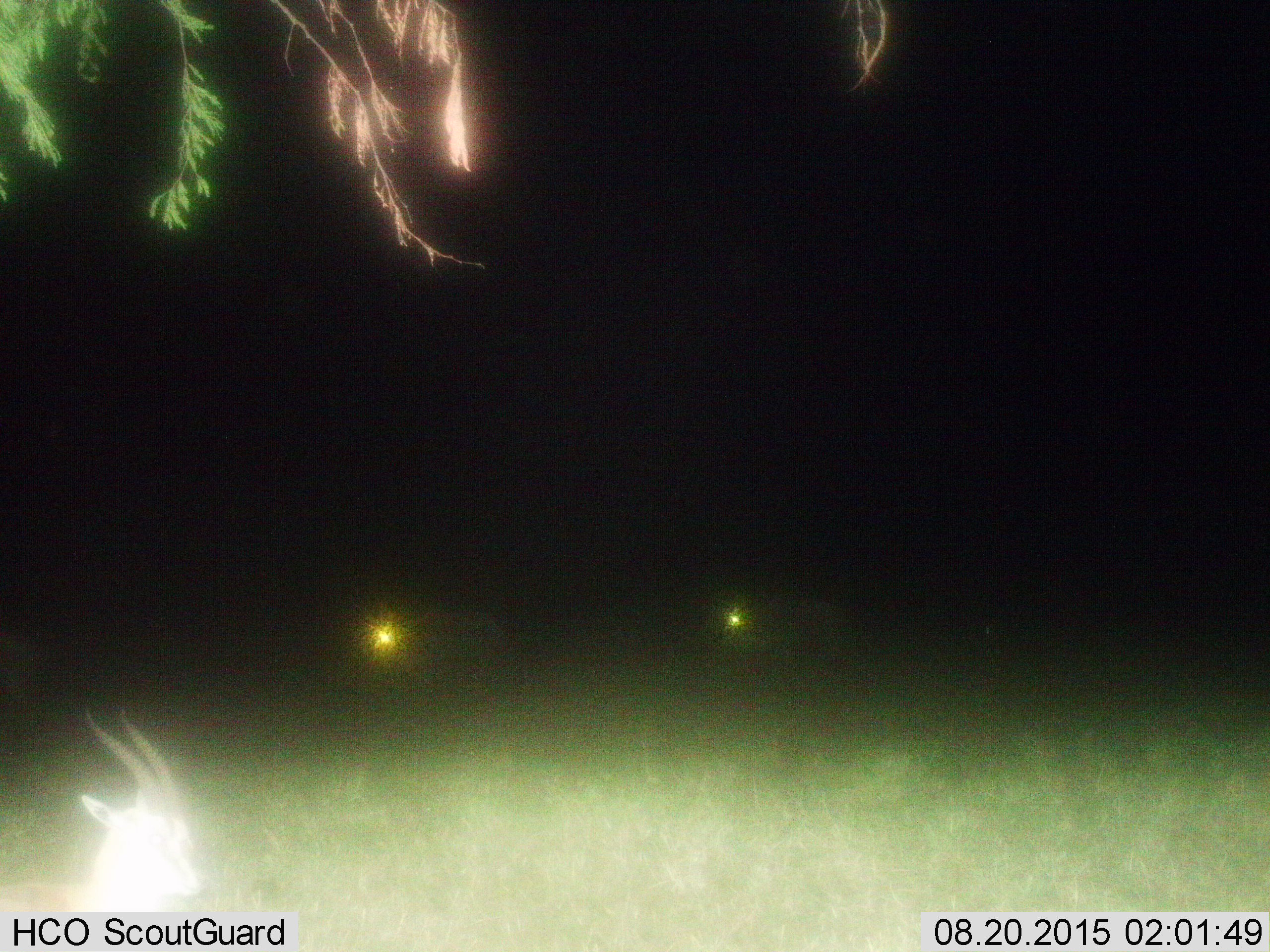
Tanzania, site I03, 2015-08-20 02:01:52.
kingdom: Animalia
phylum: Chordata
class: Mammalia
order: Artiodactyla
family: Bovidae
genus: Eudorcas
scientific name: Eudorcas thomsonii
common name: thomson's gazelle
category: gazellethomsons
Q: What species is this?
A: Gazellethomsons (thomson's gazelle) (Eudorcas thomsonii).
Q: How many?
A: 1.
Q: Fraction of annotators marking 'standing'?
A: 67%.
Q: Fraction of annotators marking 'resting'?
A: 17%.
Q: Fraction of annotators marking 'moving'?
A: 33%.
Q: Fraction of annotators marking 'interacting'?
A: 0%.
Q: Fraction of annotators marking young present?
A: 0%.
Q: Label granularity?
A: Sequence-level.